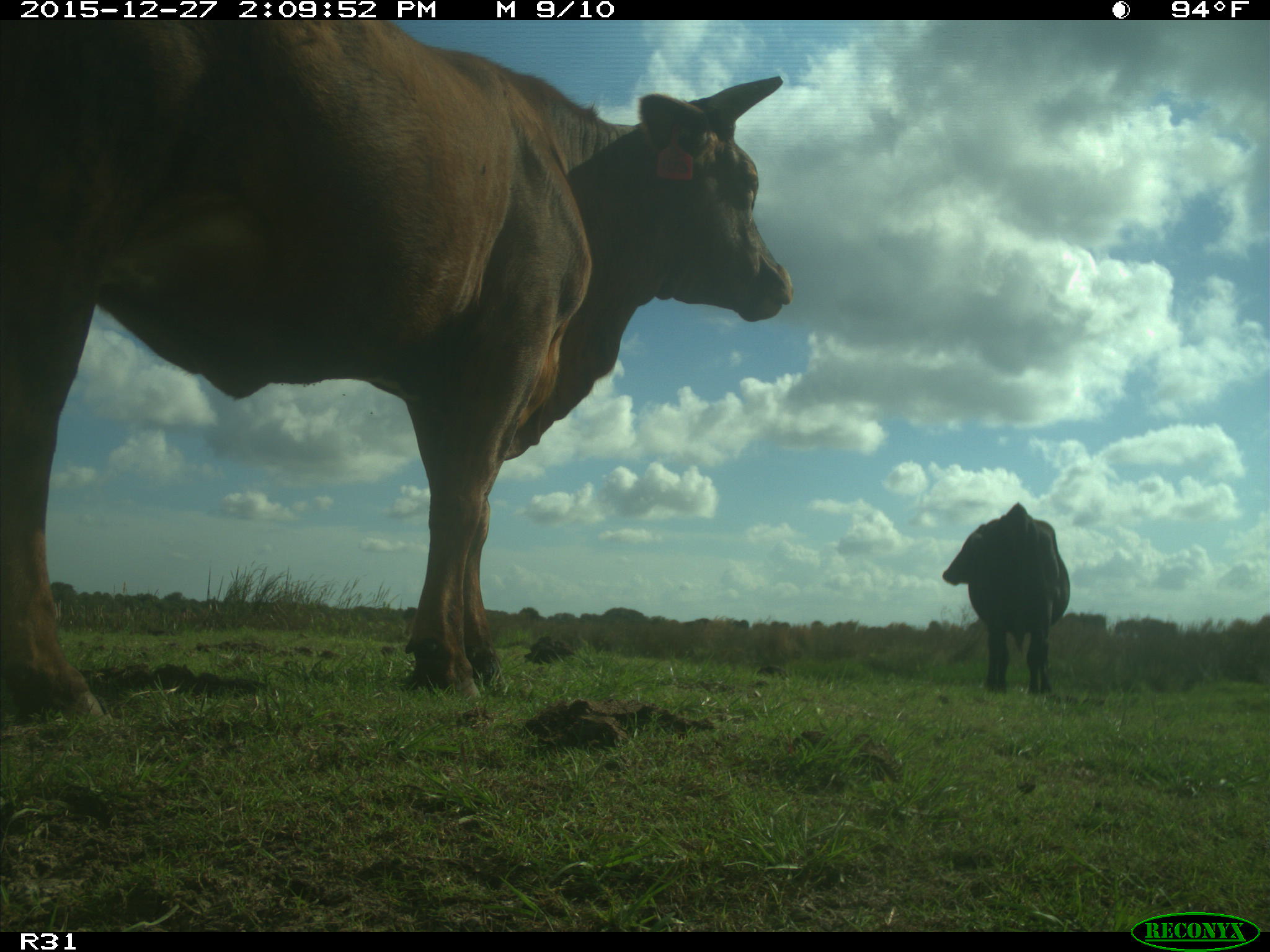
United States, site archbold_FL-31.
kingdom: Animalia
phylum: Chordata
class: Mammalia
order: Artiodactyla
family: Bovidae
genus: Bos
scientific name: Bos taurus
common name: domestic cow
Bos taurus (domestic cow).